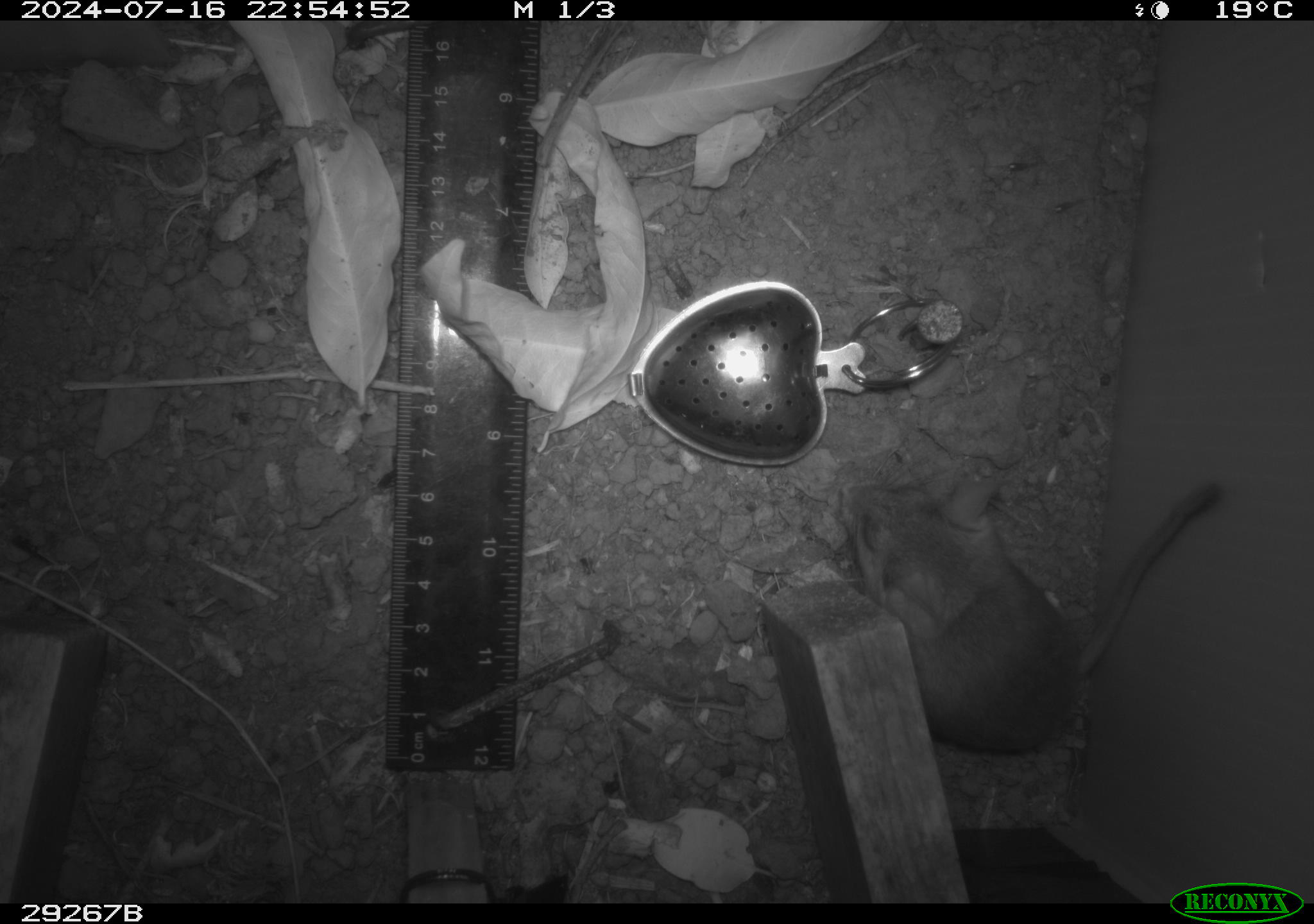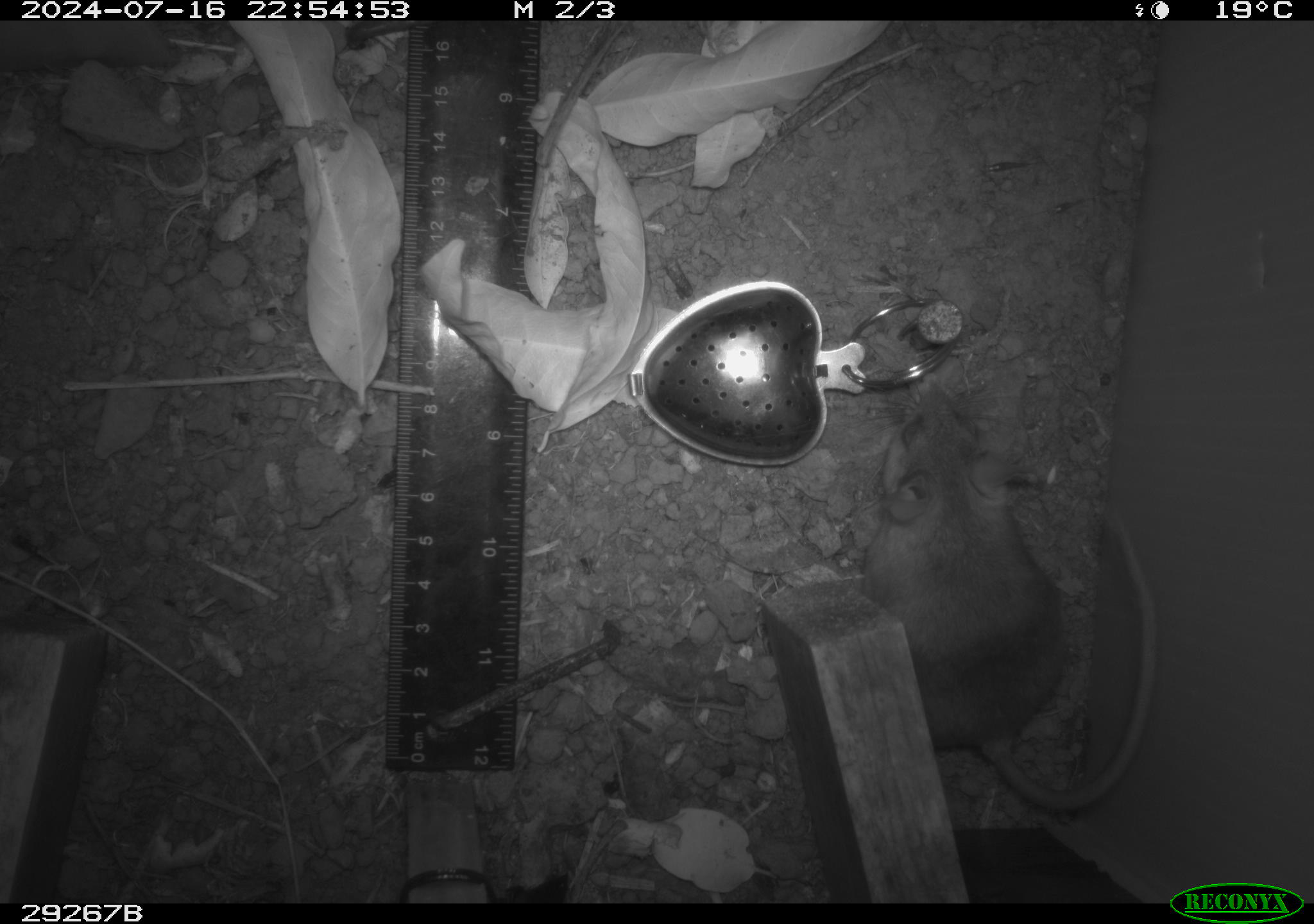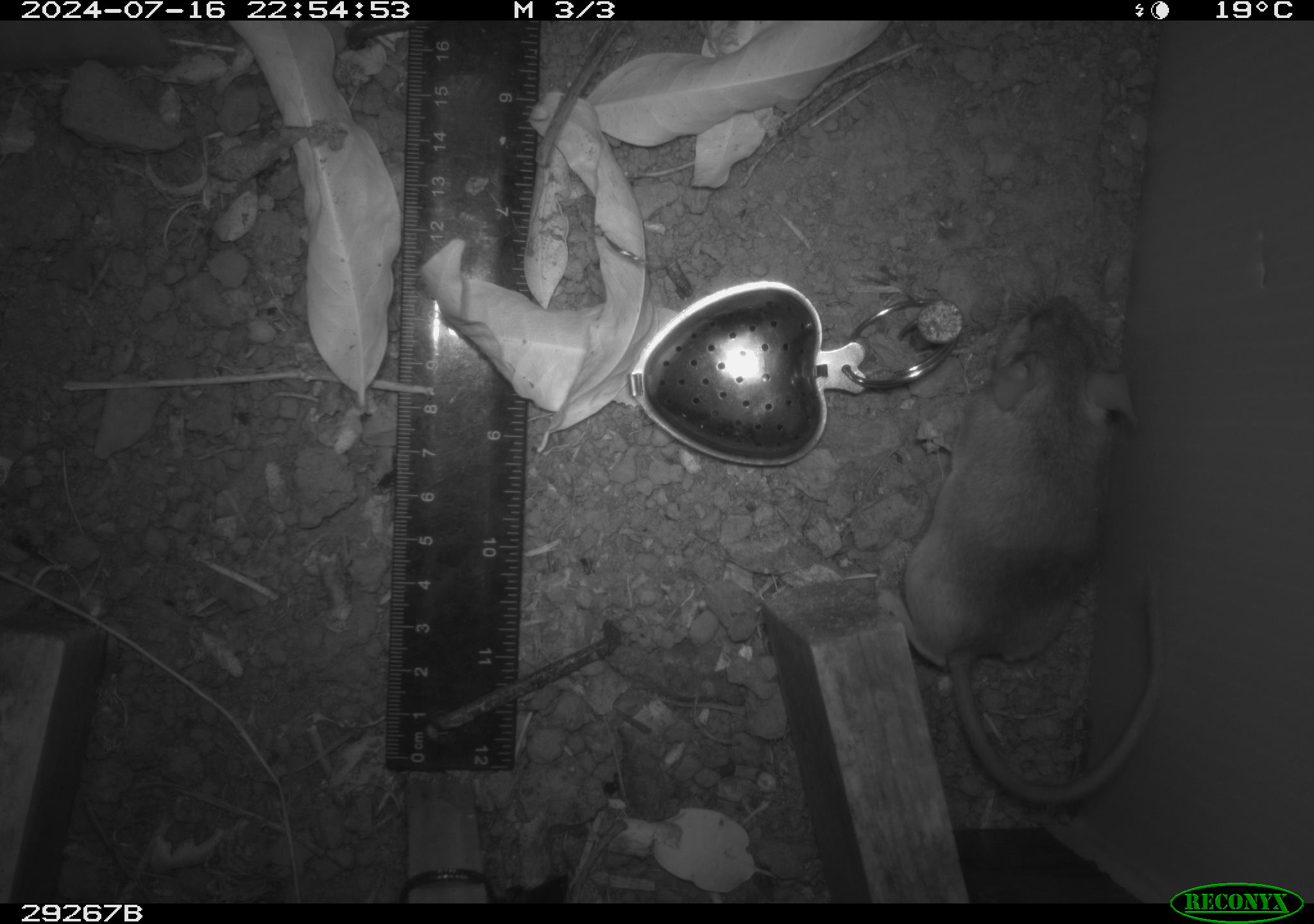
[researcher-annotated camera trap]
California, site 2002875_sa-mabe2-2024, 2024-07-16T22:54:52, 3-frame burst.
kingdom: Animalia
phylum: Chordata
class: Mammalia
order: Rodentia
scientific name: Rodentia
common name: mouse species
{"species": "mouse species (Rodentia)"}